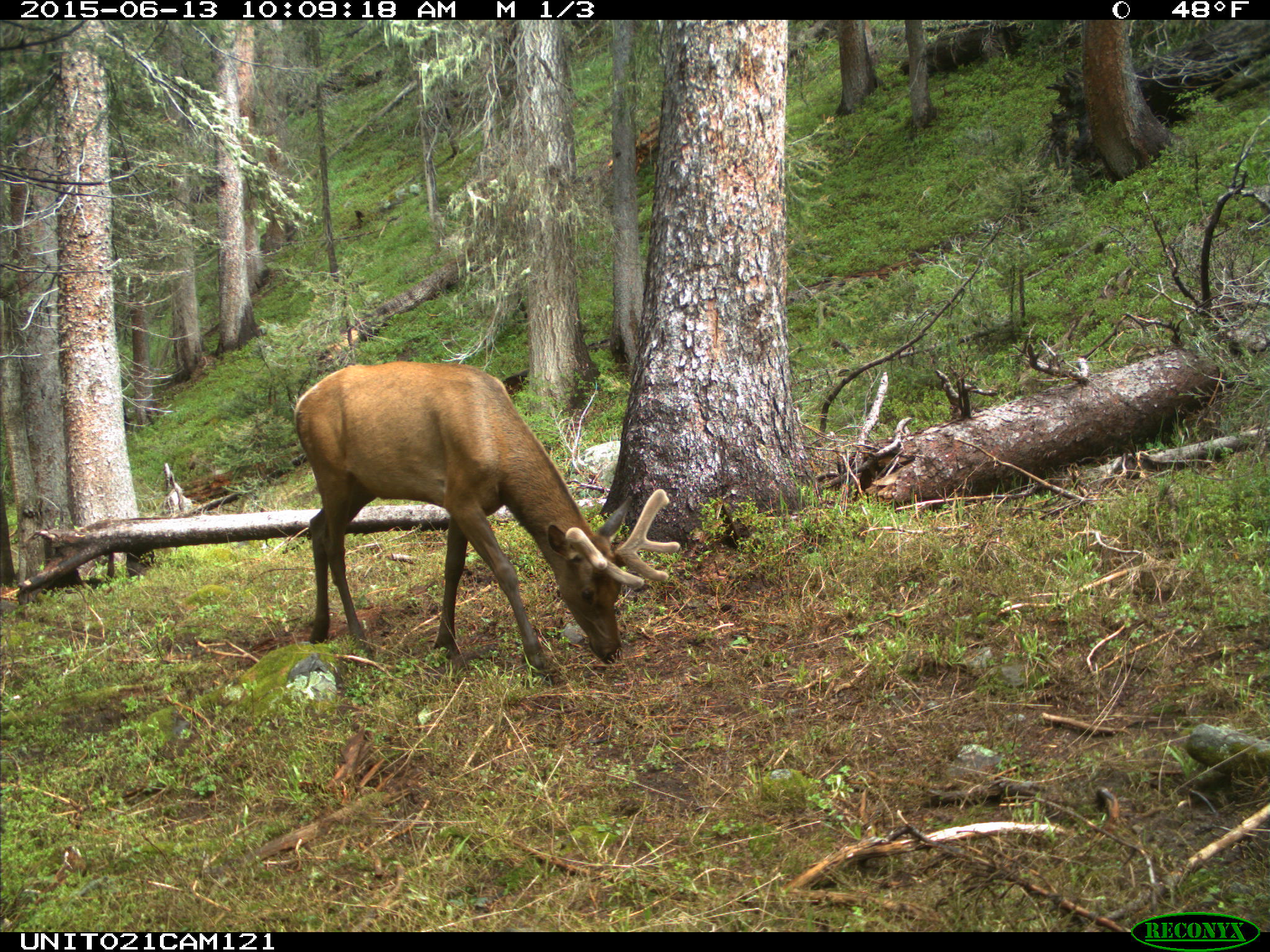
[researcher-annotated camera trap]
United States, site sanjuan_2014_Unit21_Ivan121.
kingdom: Animalia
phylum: Chordata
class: Mammalia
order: Artiodactyla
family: Cervidae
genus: Cervus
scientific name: Cervus elaphus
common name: red deer